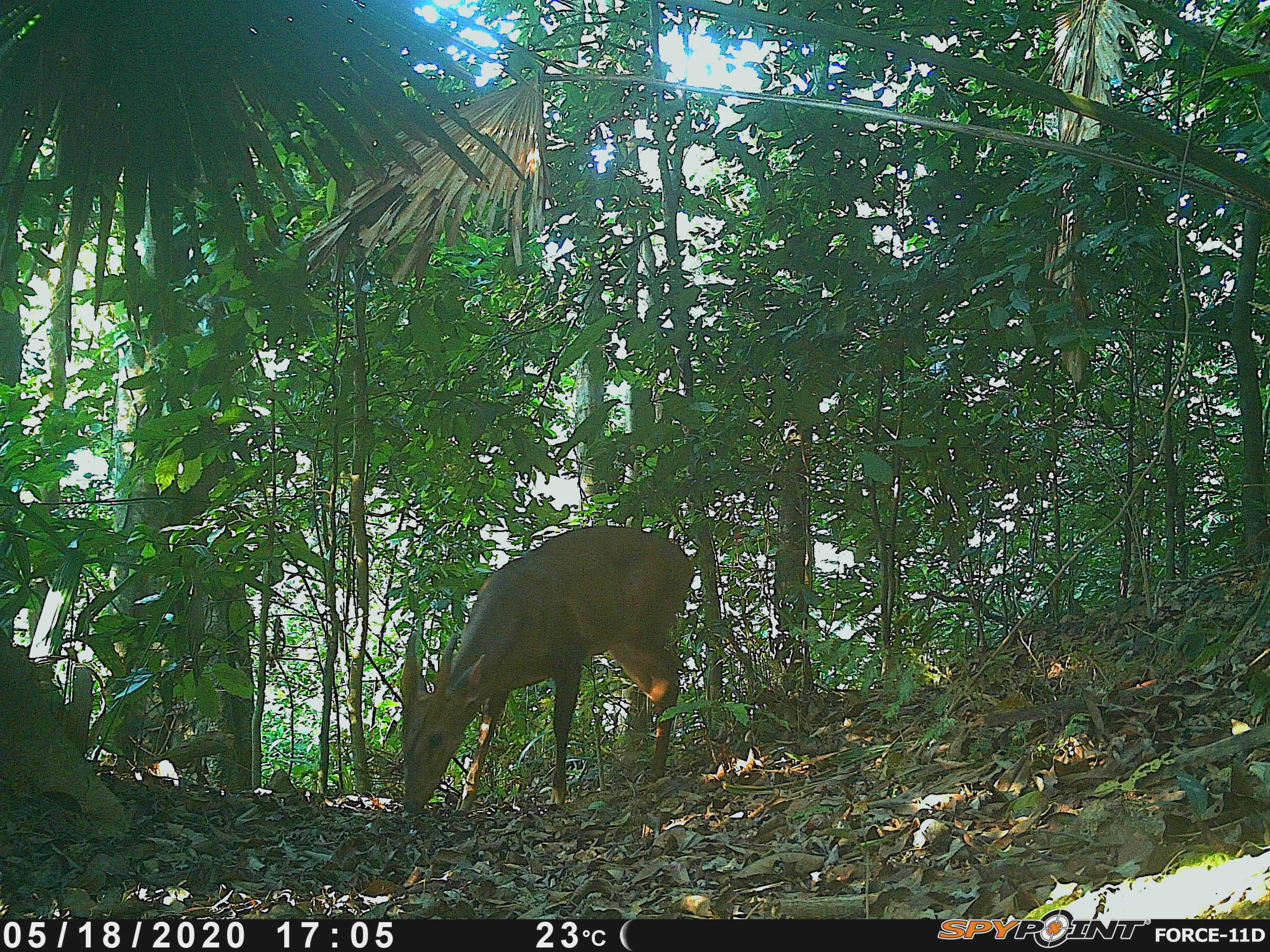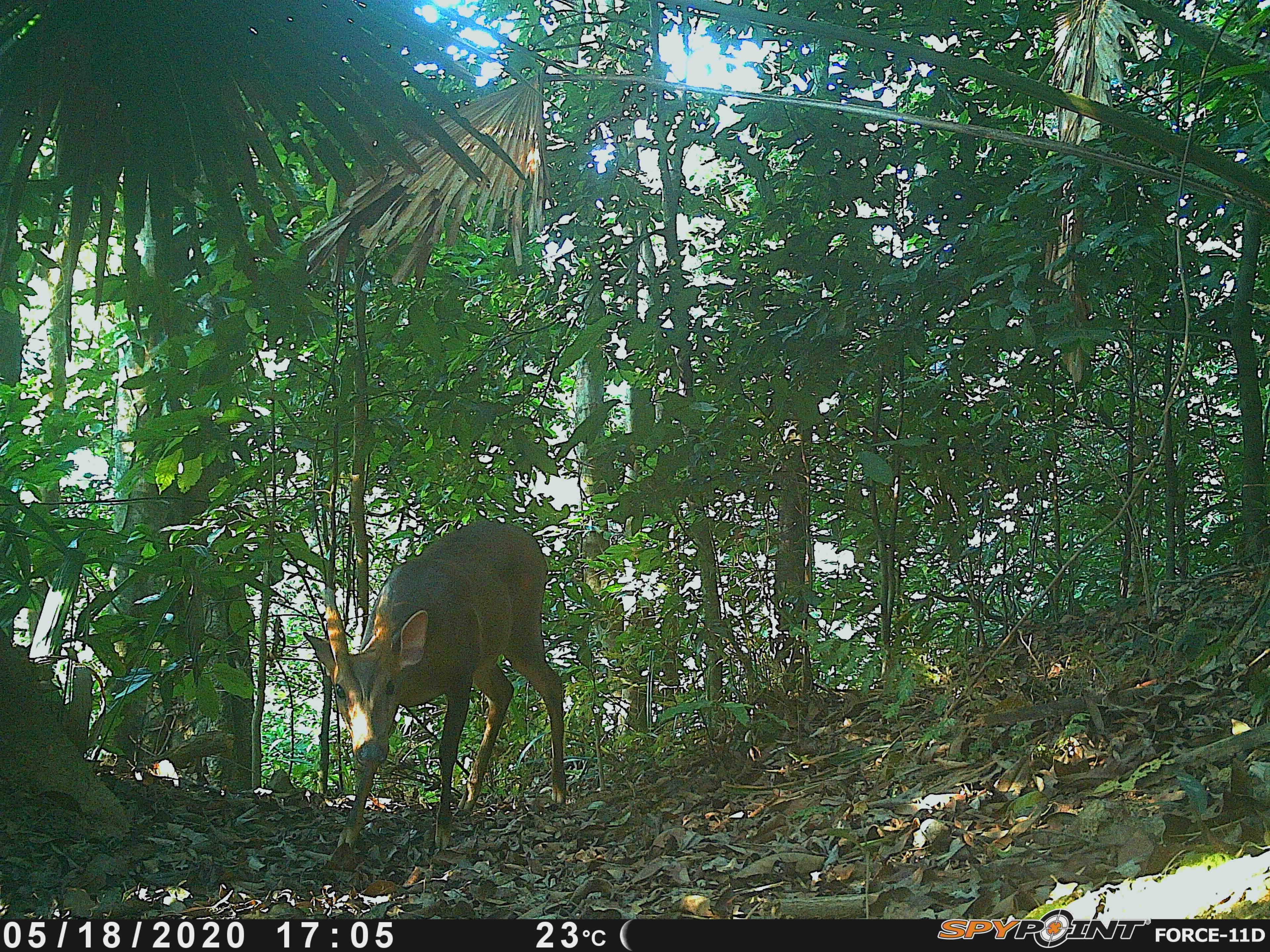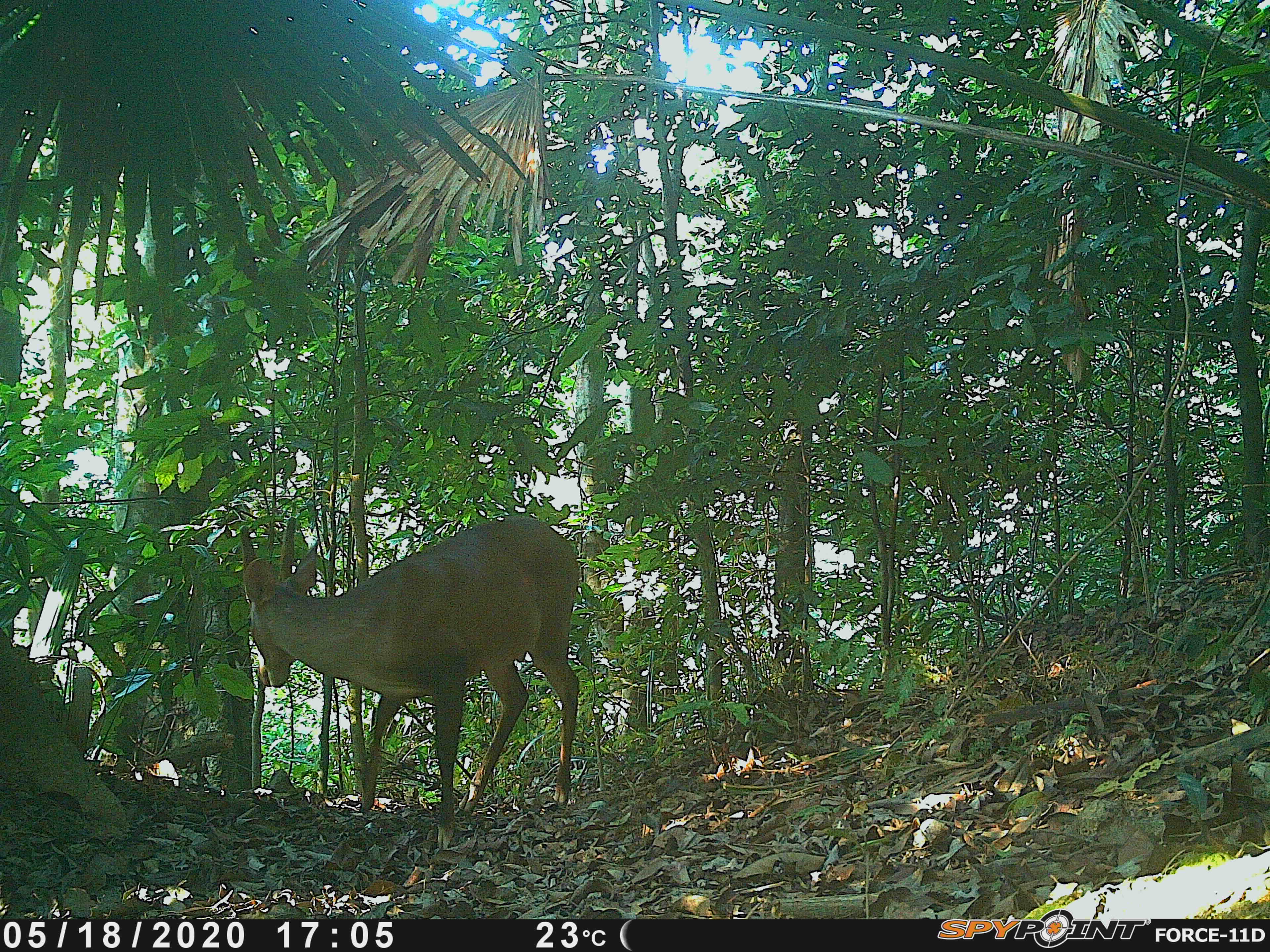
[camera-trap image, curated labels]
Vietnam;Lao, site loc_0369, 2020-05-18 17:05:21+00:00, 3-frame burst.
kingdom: Animalia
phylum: Chordata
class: Mammalia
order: Artiodactyla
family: Cervidae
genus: Muntiacus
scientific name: Muntiacus vuquangensis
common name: large-antlered muntjac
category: large antlered muntjac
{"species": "large antlered muntjac (large-antlered muntjac) (Muntiacus vuquangensis)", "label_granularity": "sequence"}